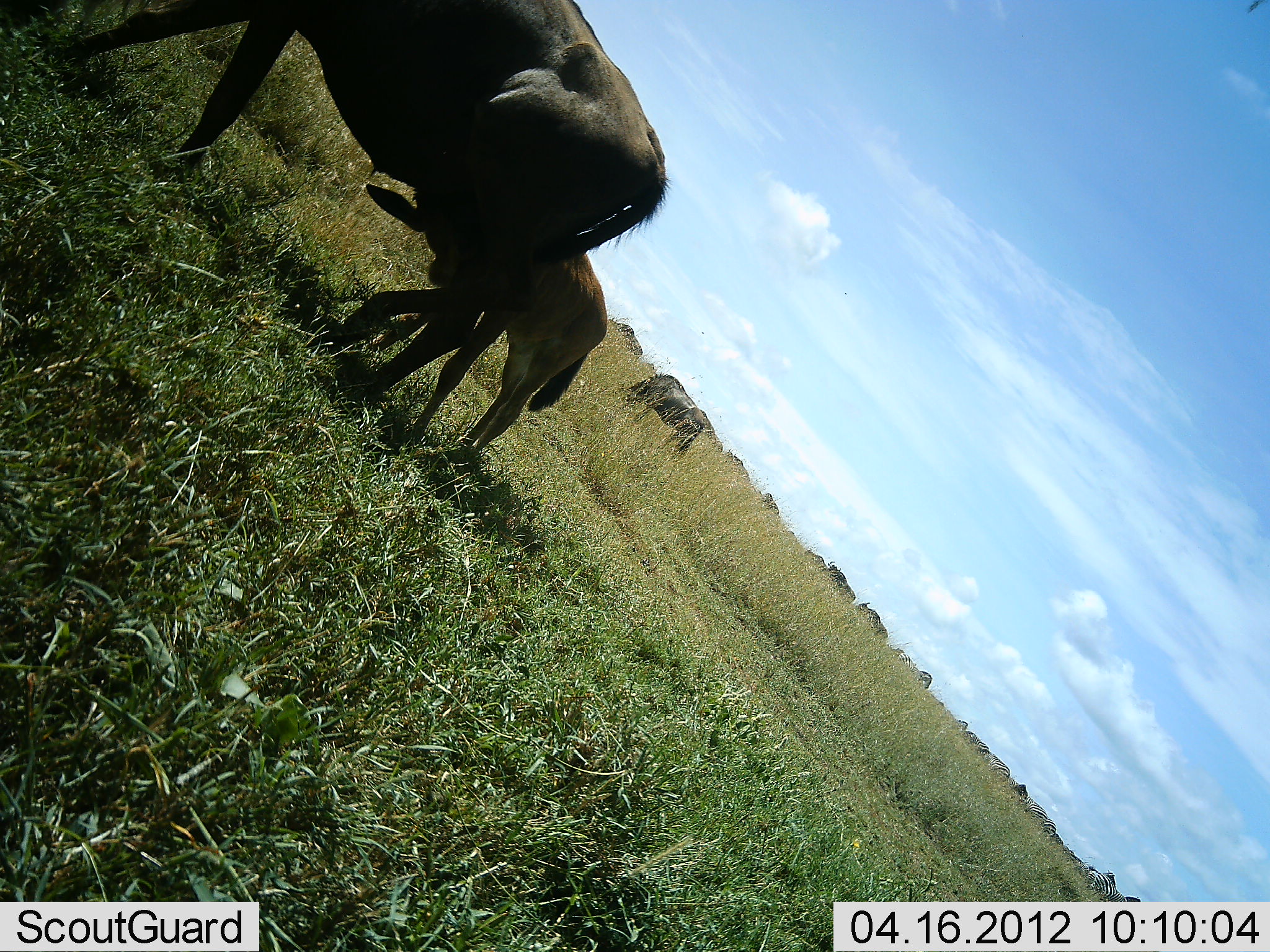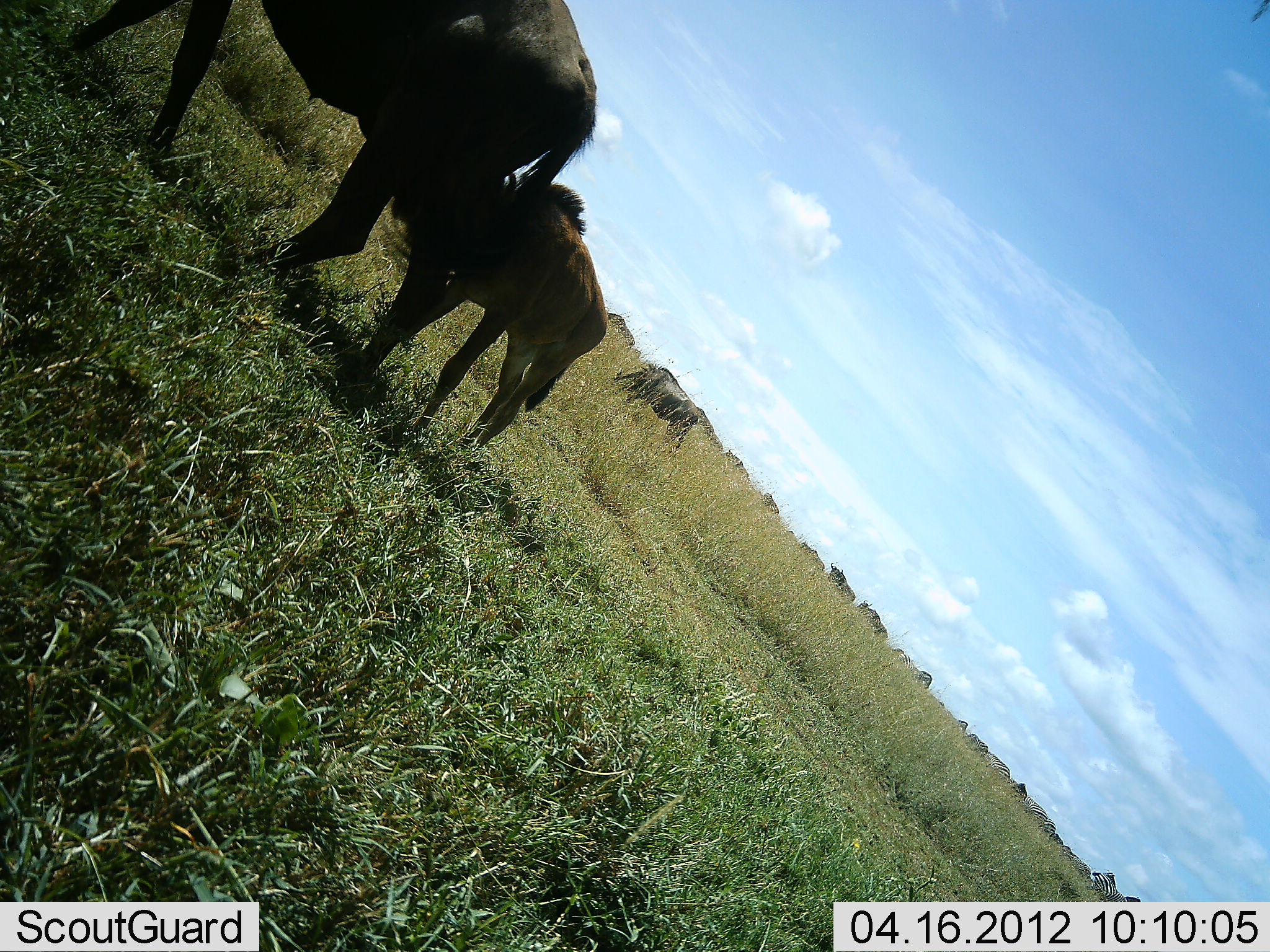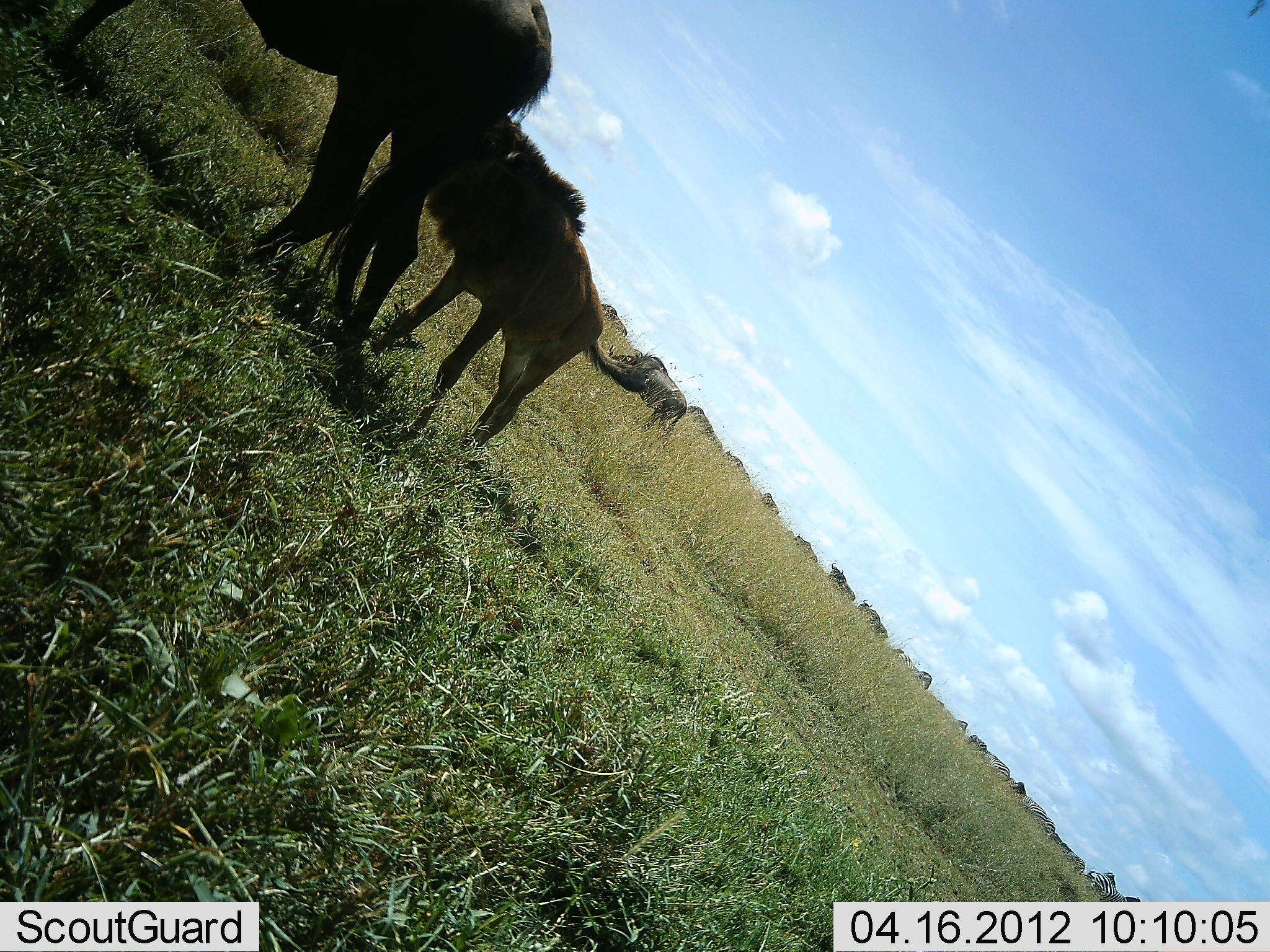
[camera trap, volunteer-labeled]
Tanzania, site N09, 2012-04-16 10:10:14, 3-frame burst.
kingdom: Animalia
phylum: Chordata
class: Mammalia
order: Artiodactyla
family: Bovidae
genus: Connochaetes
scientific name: Connochaetes taurinus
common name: blue wildebeest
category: wildebeest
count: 11-50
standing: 38%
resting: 0%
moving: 71%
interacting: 10%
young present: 76%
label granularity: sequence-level